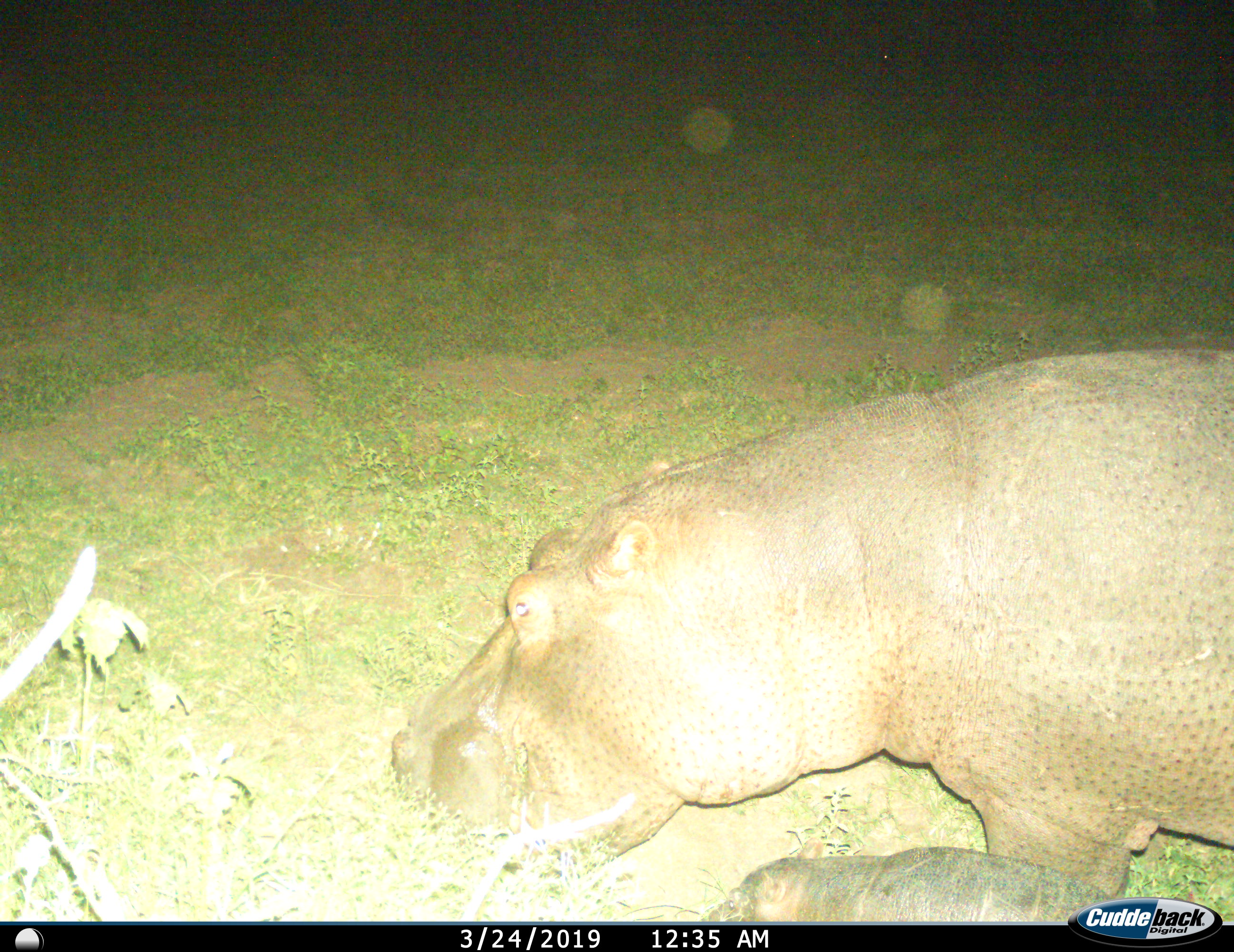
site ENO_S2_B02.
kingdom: Animalia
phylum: Chordata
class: Mammalia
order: Artiodactyla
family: Hippopotamidae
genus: Hippopotamus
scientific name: Hippopotamus amphibius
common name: hippopotamus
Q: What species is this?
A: Hippopotamus (Hippopotamus amphibius).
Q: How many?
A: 2.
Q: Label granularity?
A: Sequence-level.